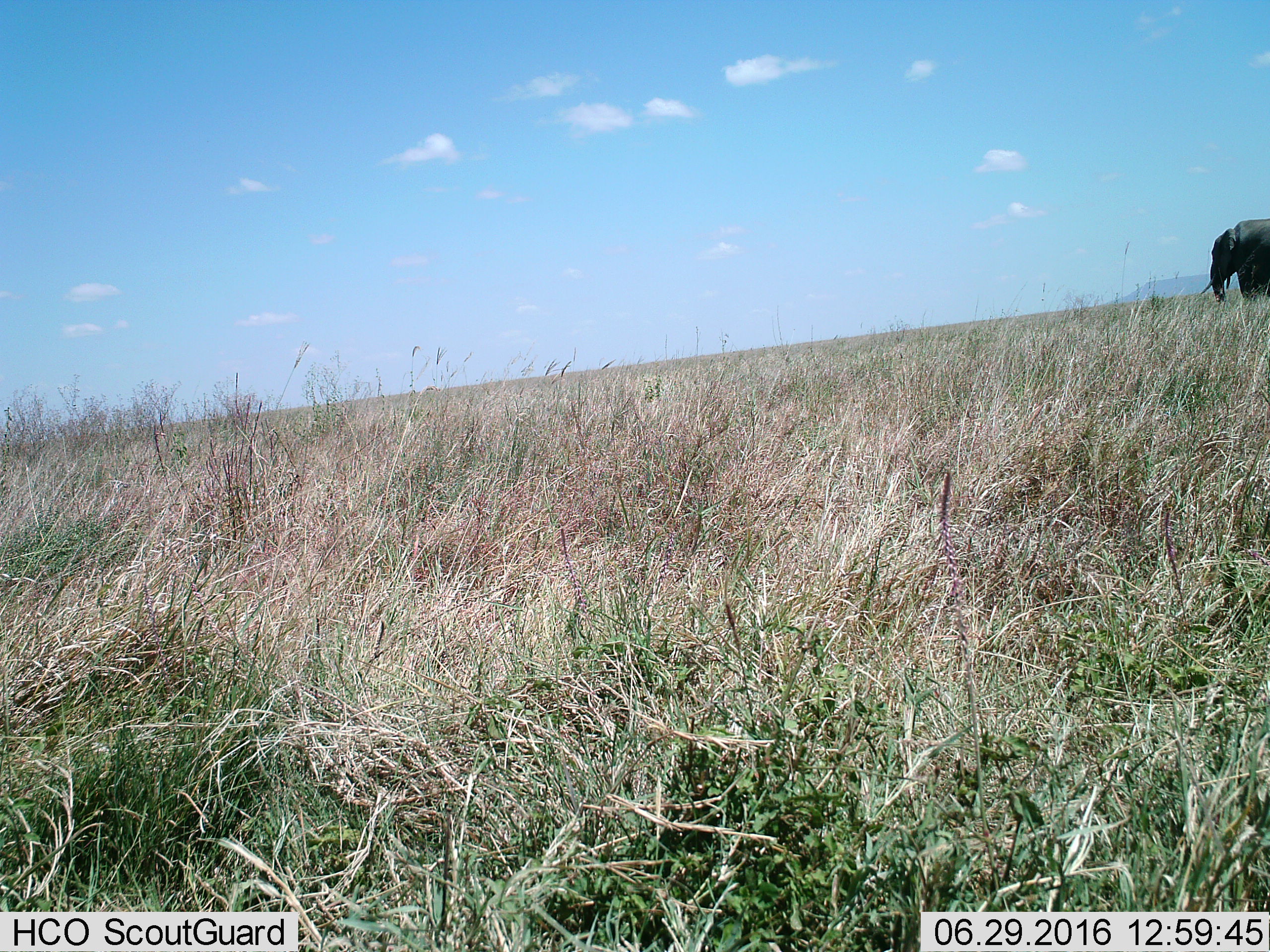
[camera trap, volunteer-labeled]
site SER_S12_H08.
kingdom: Animalia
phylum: Chordata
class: Mammalia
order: Proboscidea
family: Elephantidae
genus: Loxodonta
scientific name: Loxodonta africana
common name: african bush elephant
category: elephant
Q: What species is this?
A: Elephant (african bush elephant) (Loxodonta africana).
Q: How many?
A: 1.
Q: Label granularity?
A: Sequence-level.